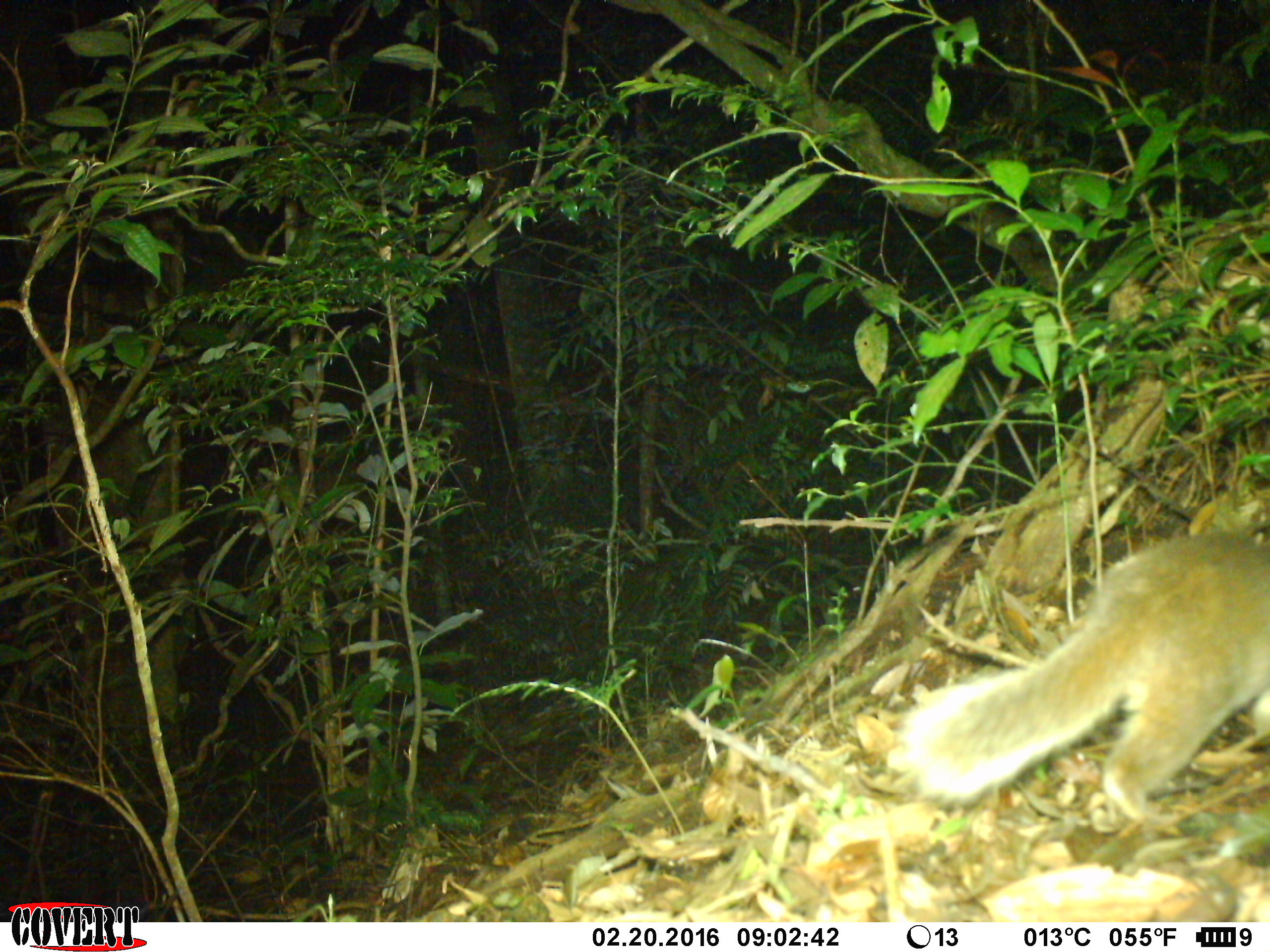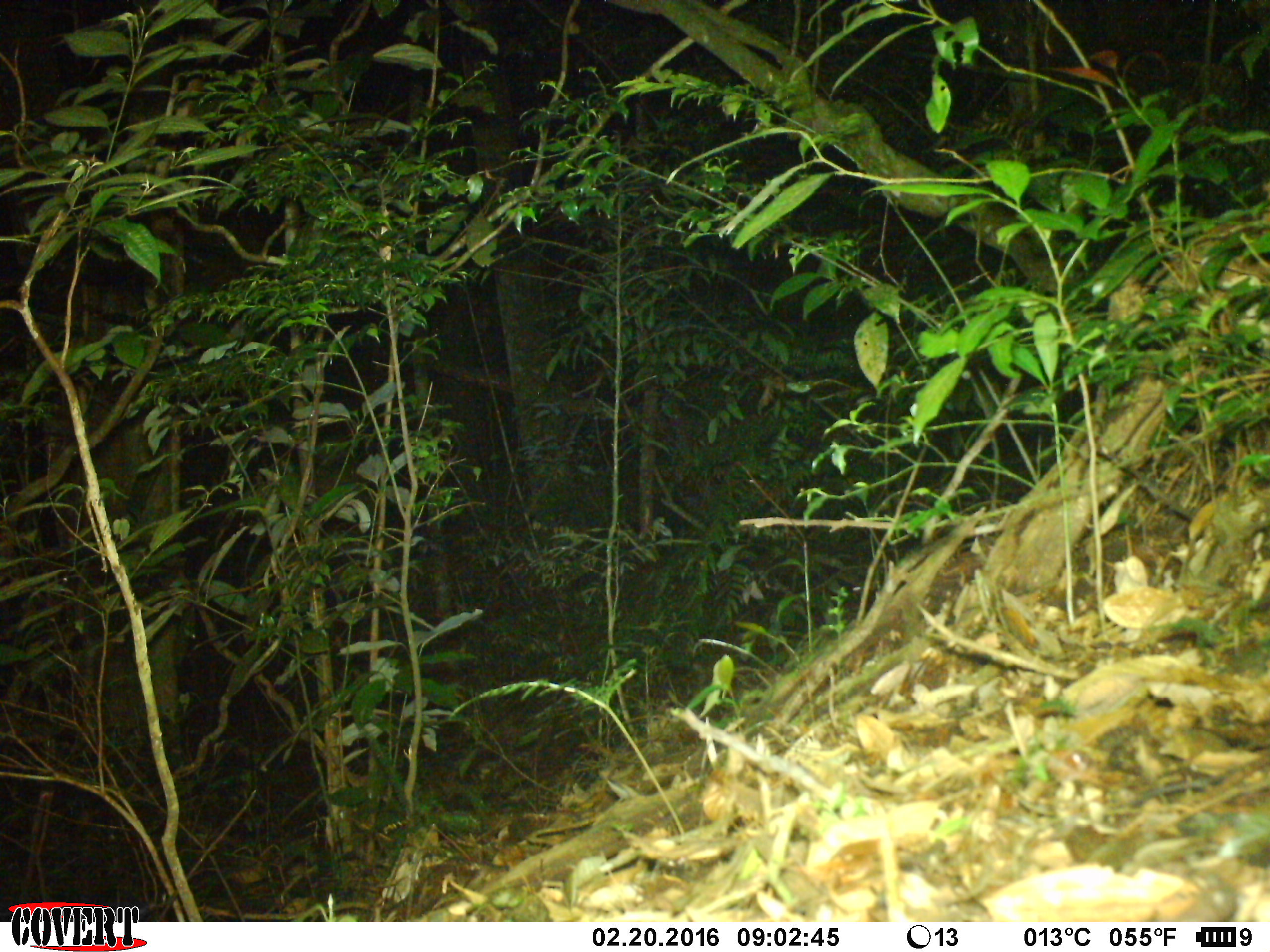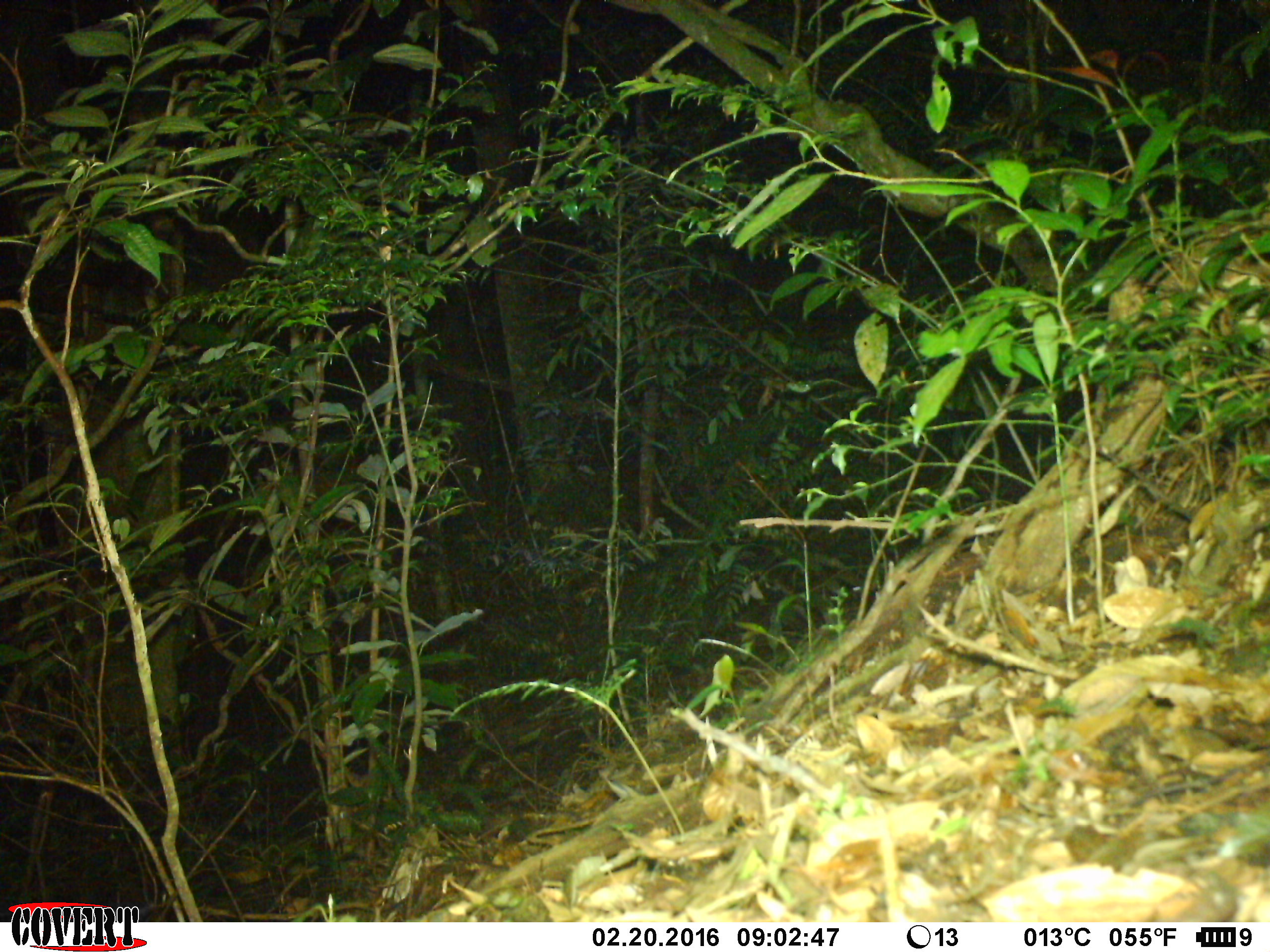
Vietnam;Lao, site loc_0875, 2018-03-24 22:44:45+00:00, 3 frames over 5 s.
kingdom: Animalia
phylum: Chordata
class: Mammalia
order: Carnivora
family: Mustelidae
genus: Melogale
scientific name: Melogale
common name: ferret badger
Ferret badger (Melogale). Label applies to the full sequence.